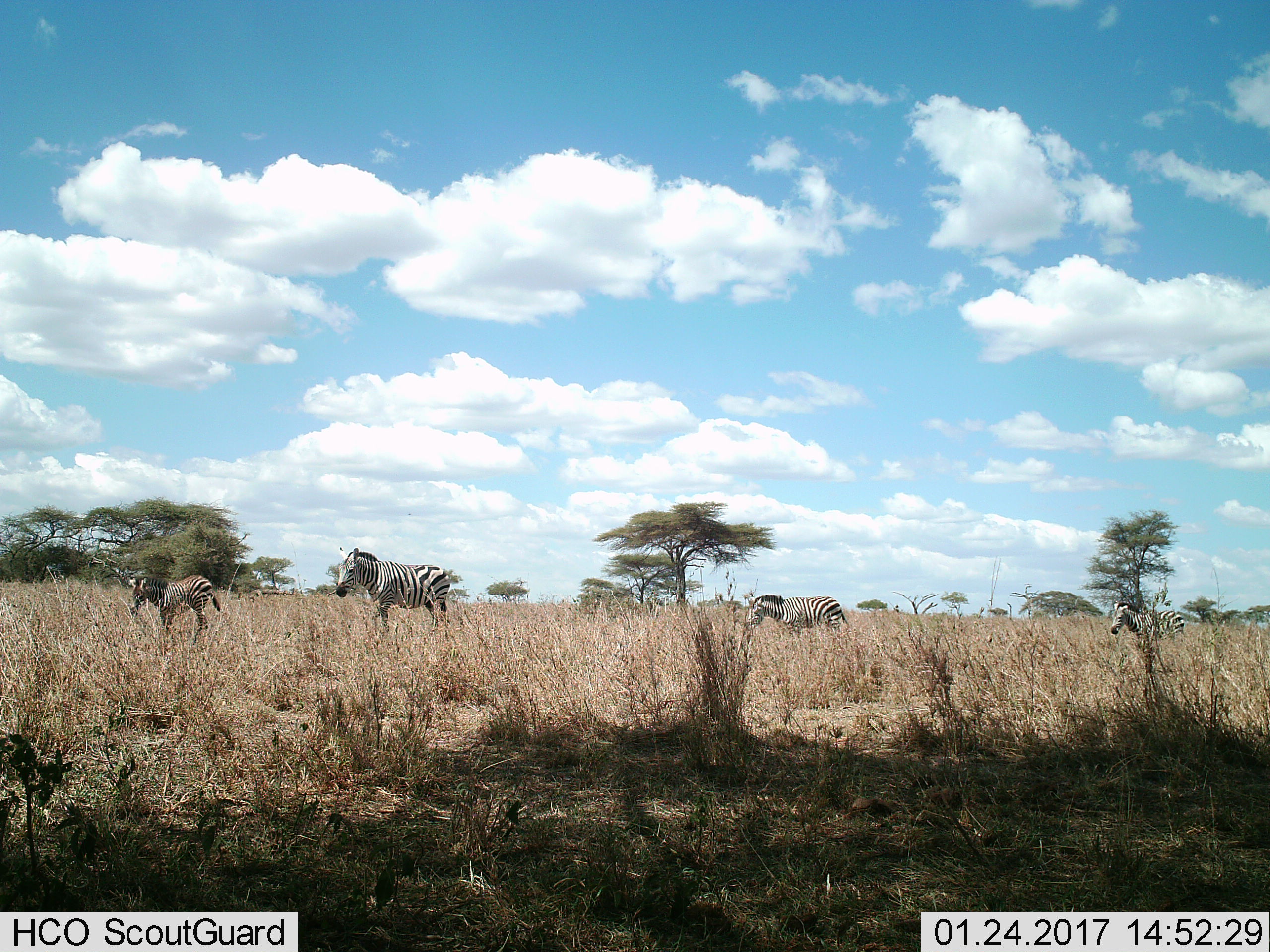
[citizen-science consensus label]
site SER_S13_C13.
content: unidentified animal